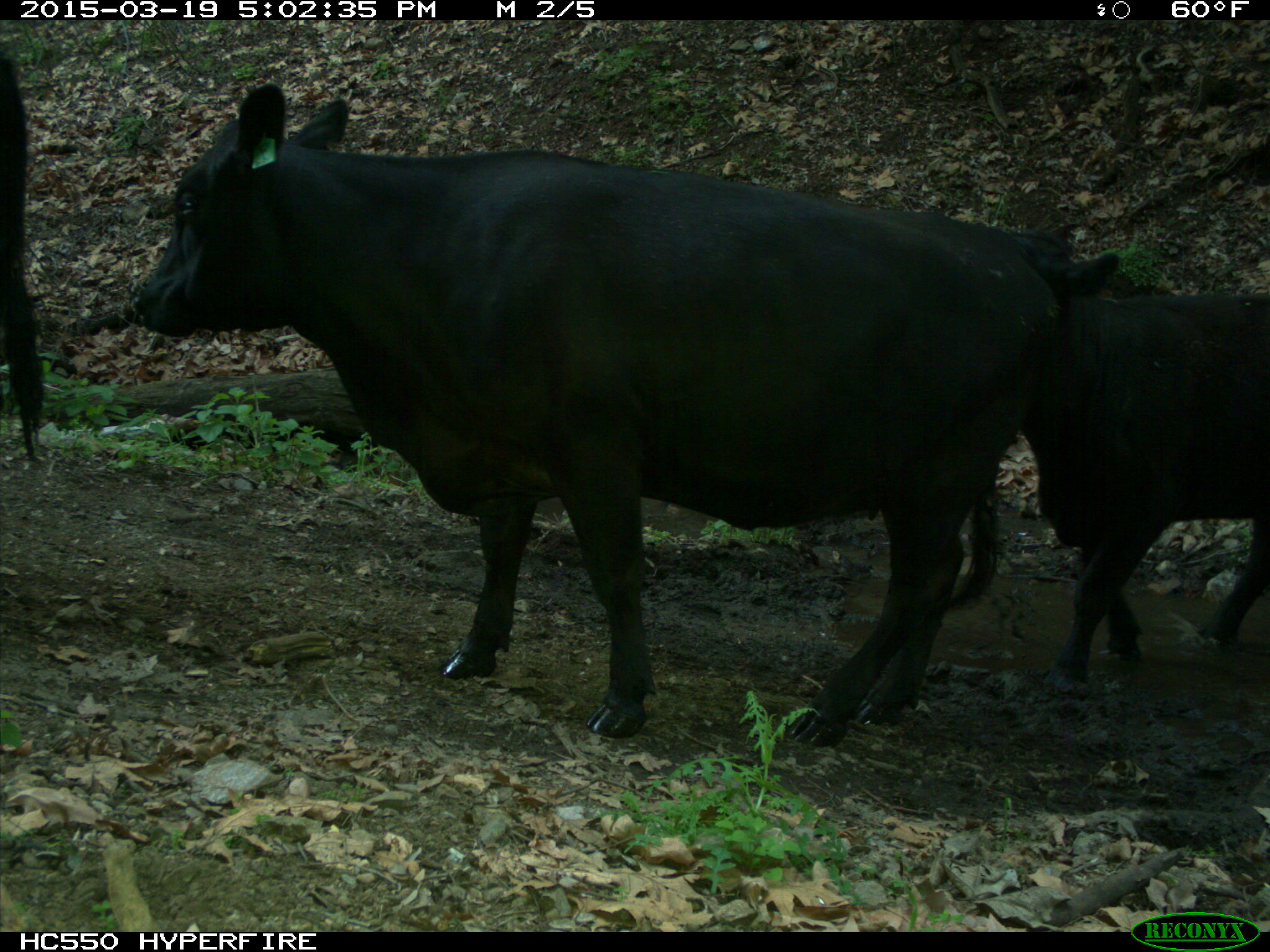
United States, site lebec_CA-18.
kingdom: Animalia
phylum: Chordata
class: Mammalia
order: Artiodactyla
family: Bovidae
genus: Bos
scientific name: Bos taurus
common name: domestic cow